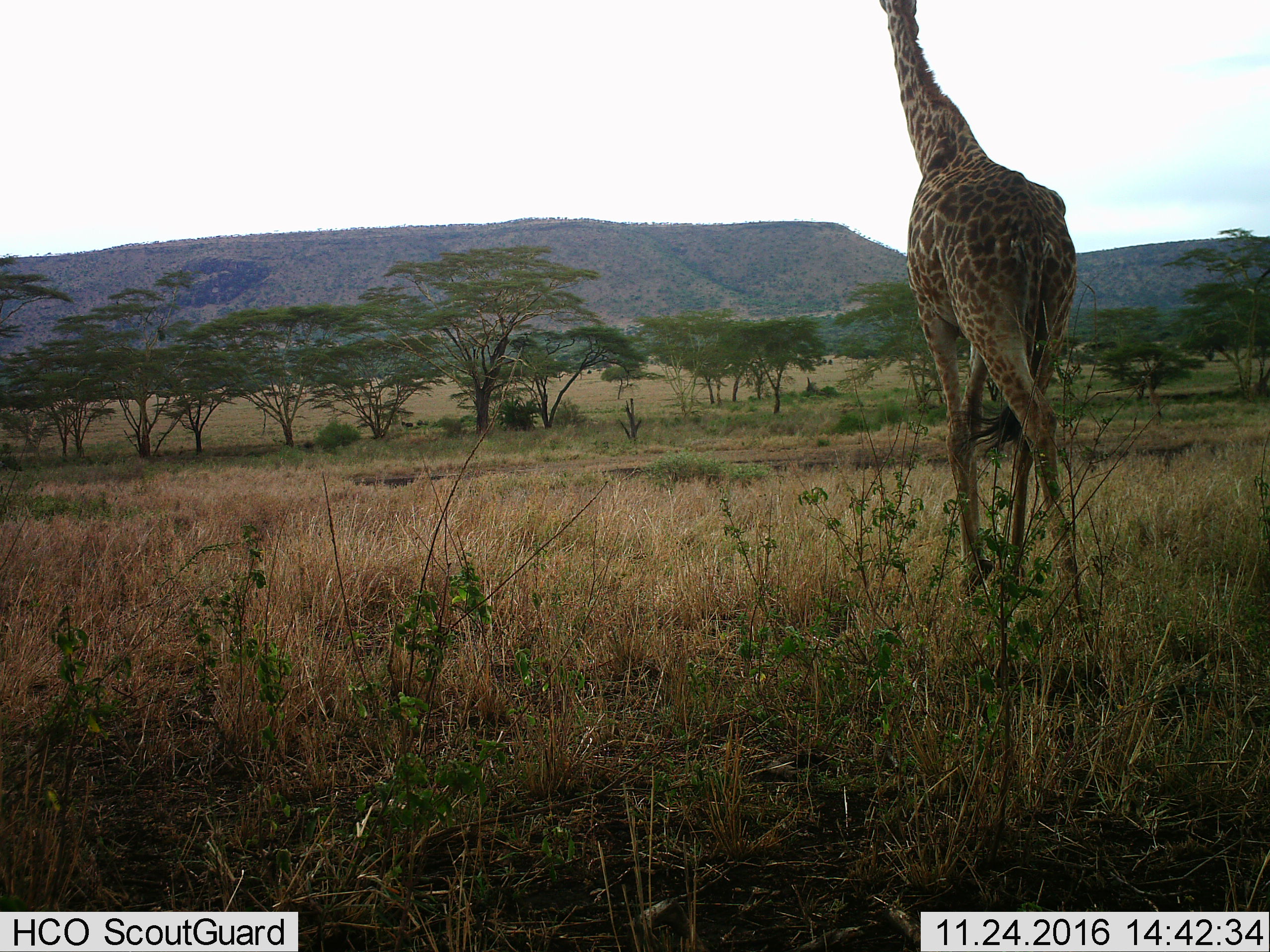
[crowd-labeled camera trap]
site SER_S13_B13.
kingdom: Animalia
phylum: Chordata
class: Mammalia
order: Artiodactyla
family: Giraffidae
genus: Giraffa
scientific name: Giraffa camelopardalis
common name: giraffe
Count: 1.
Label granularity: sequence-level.